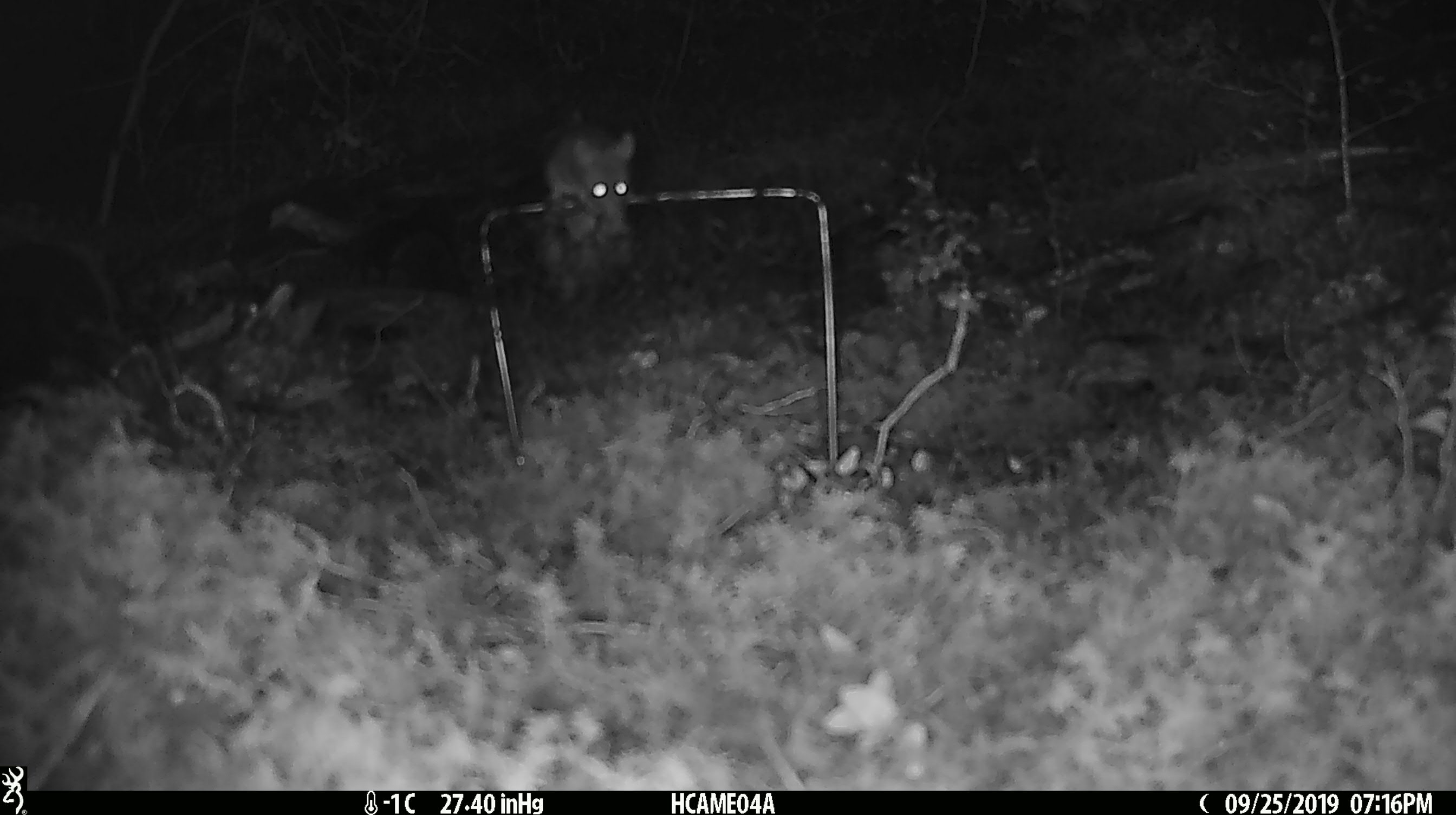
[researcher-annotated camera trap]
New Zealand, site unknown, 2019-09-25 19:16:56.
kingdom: Animalia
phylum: Chordata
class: Mammalia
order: Rodentia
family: Muridae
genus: Mus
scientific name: Mus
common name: mouse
Mouse (Mus).